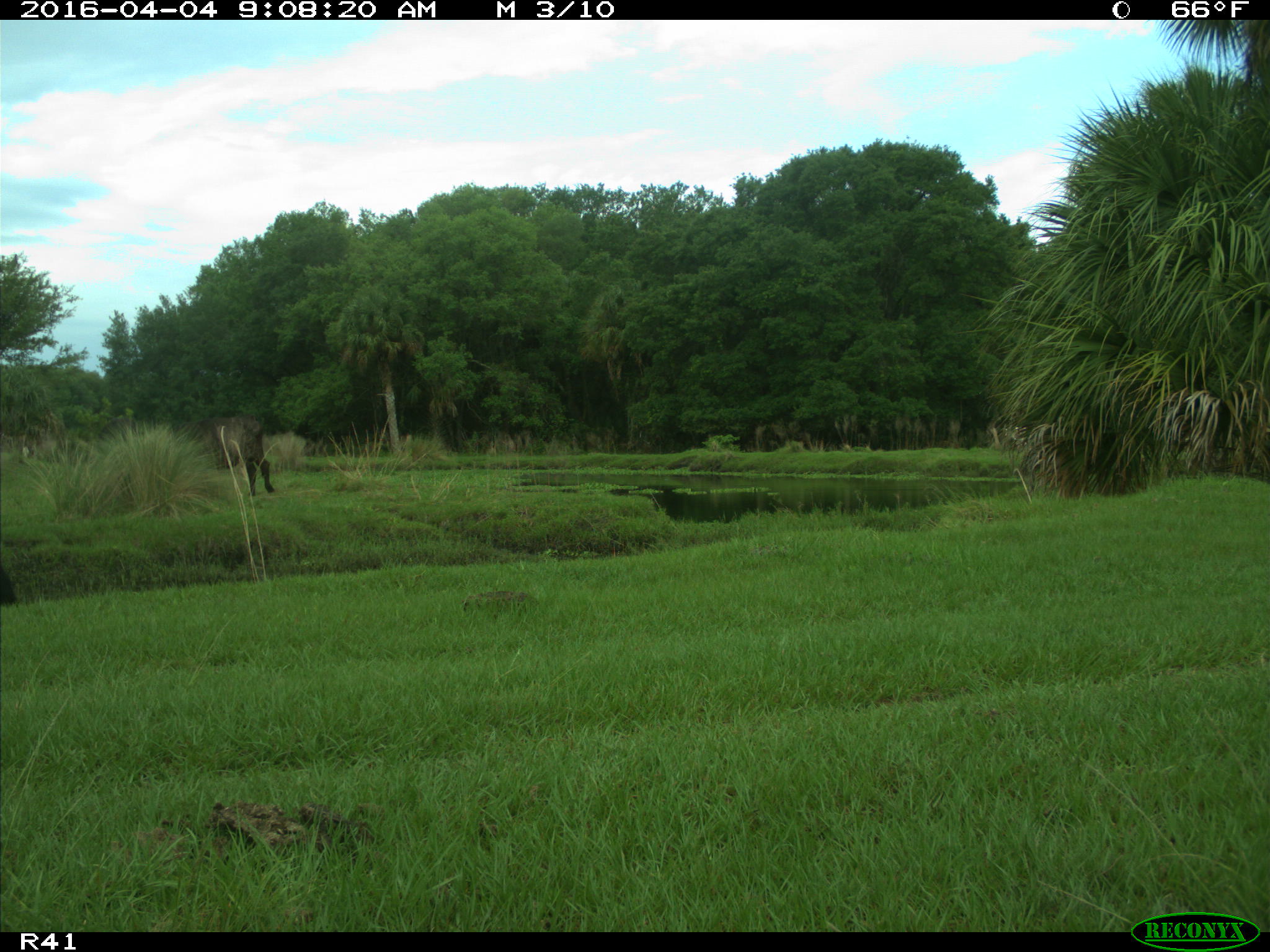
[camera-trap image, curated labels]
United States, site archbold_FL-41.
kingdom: Animalia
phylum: Chordata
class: Mammalia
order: Artiodactyla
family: Bovidae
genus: Bos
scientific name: Bos taurus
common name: domestic cow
Bos taurus (domestic cow).